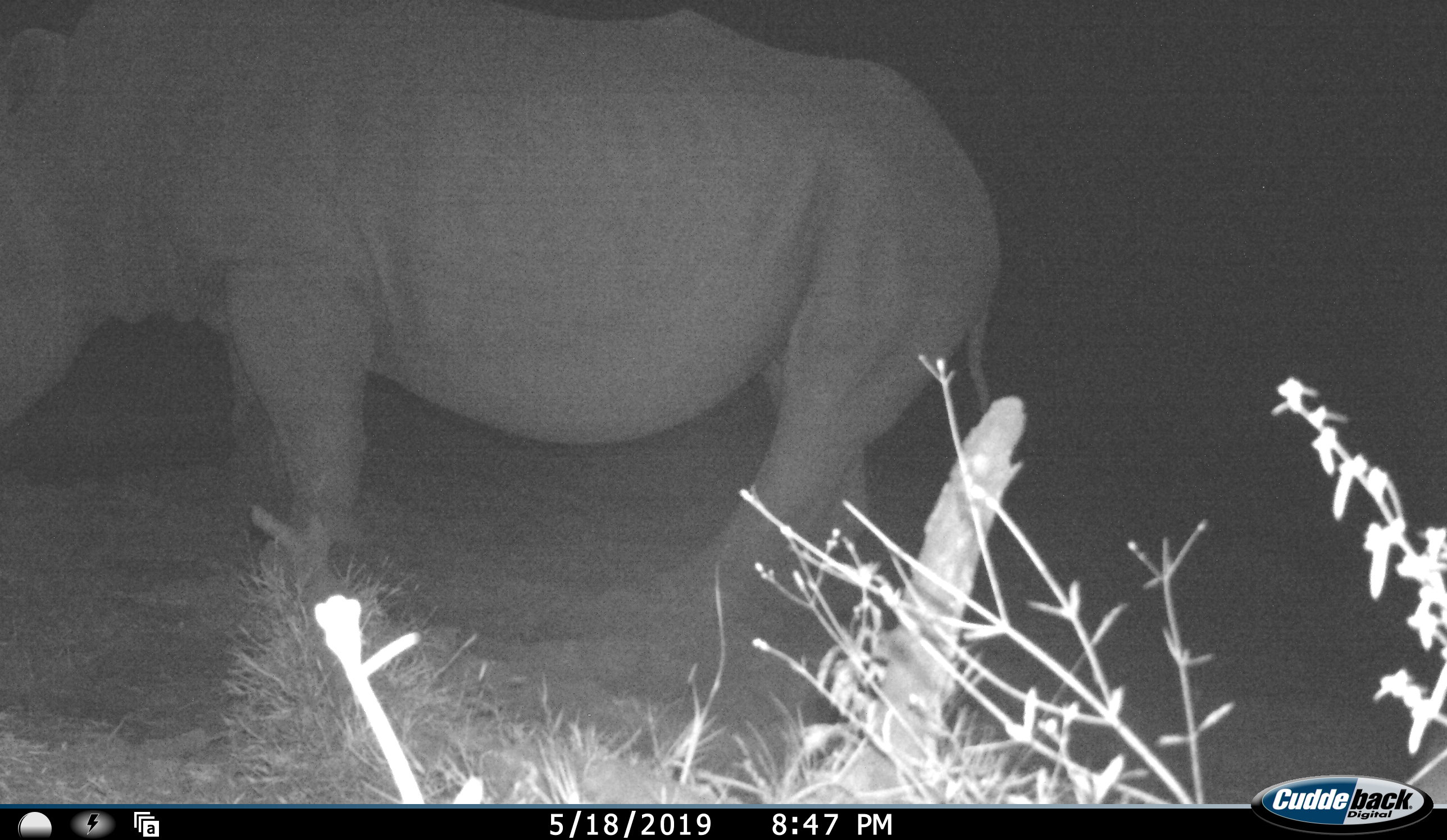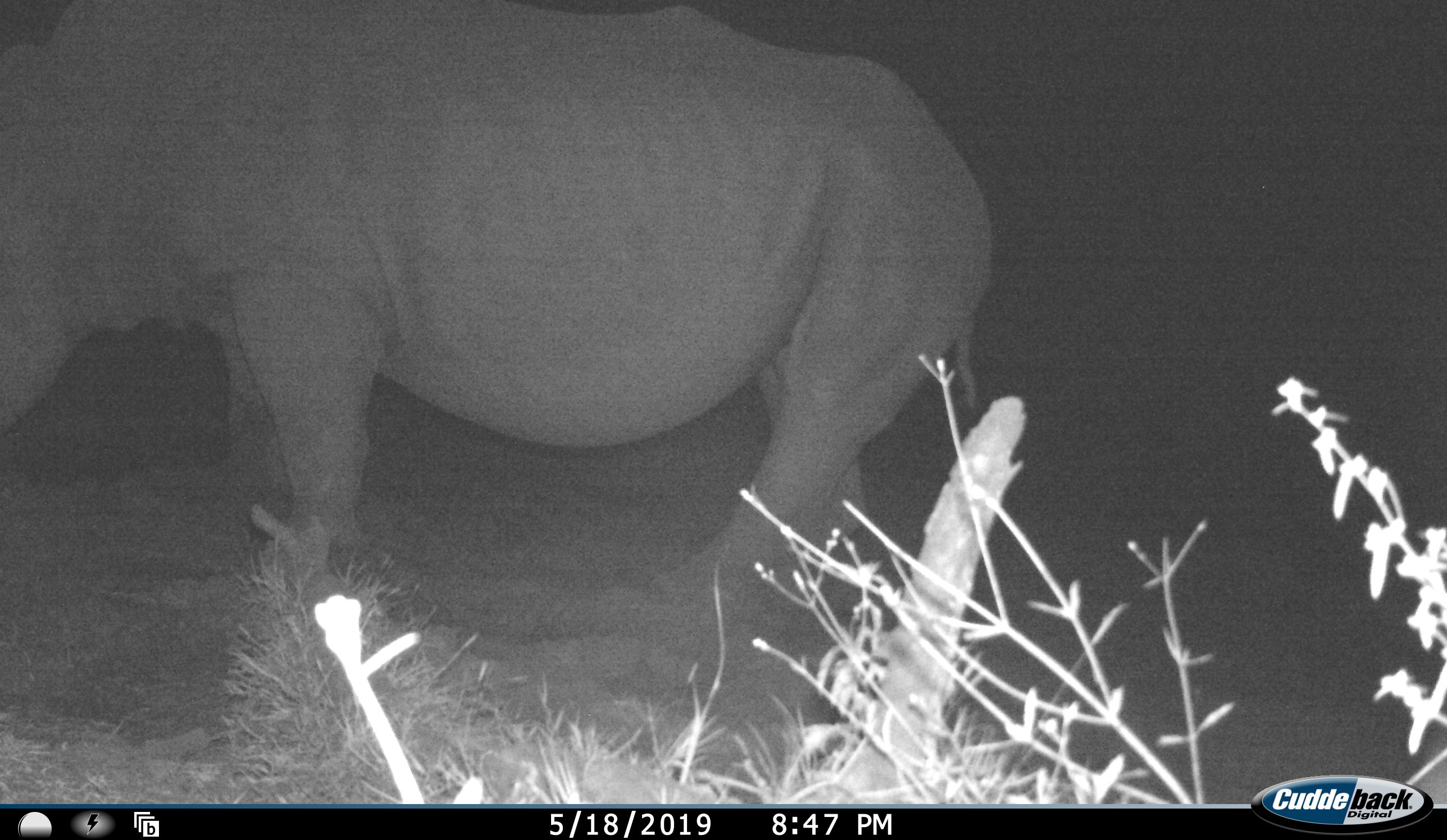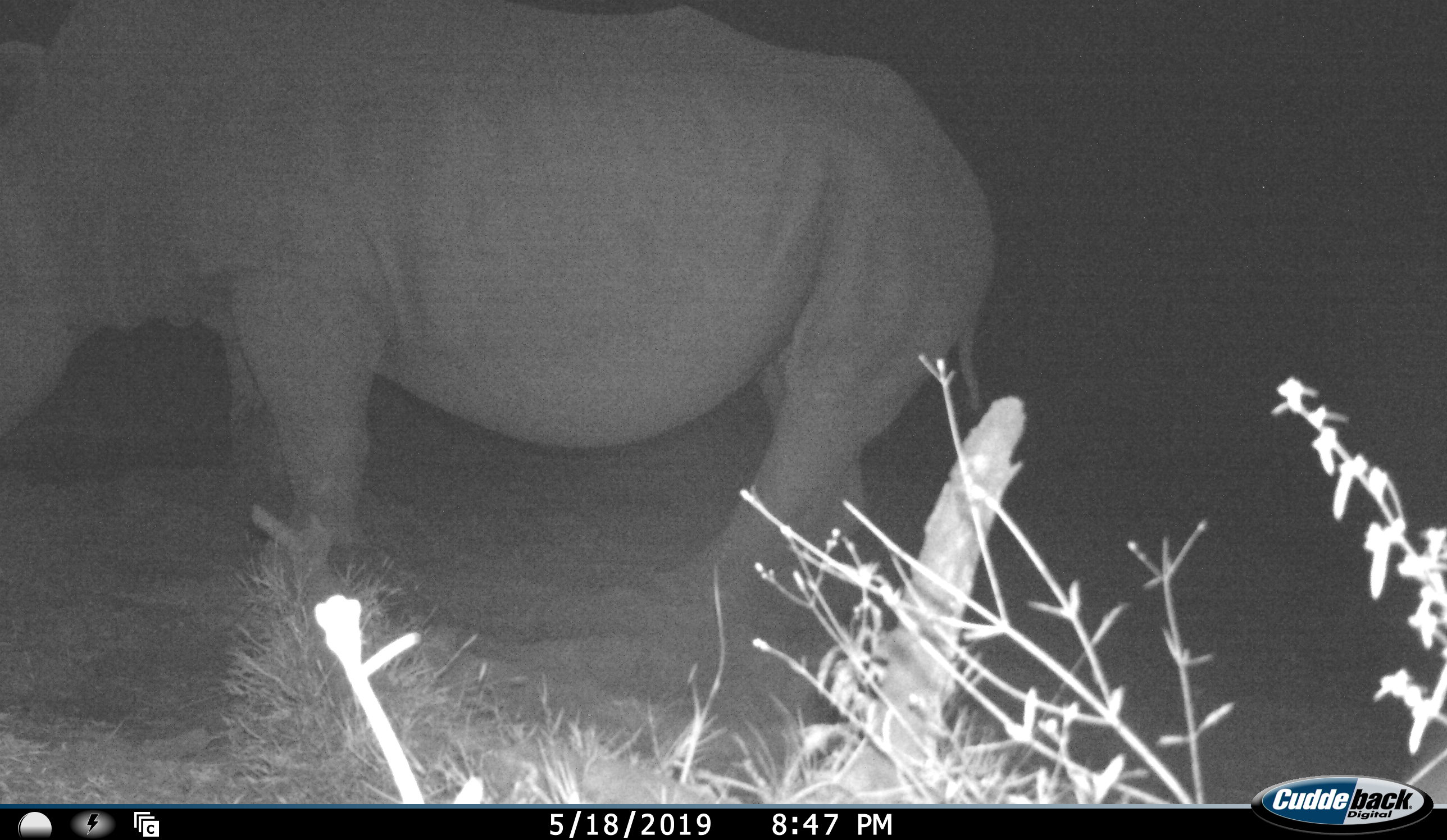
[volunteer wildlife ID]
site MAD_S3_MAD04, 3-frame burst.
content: unidentified animal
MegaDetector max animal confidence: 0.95